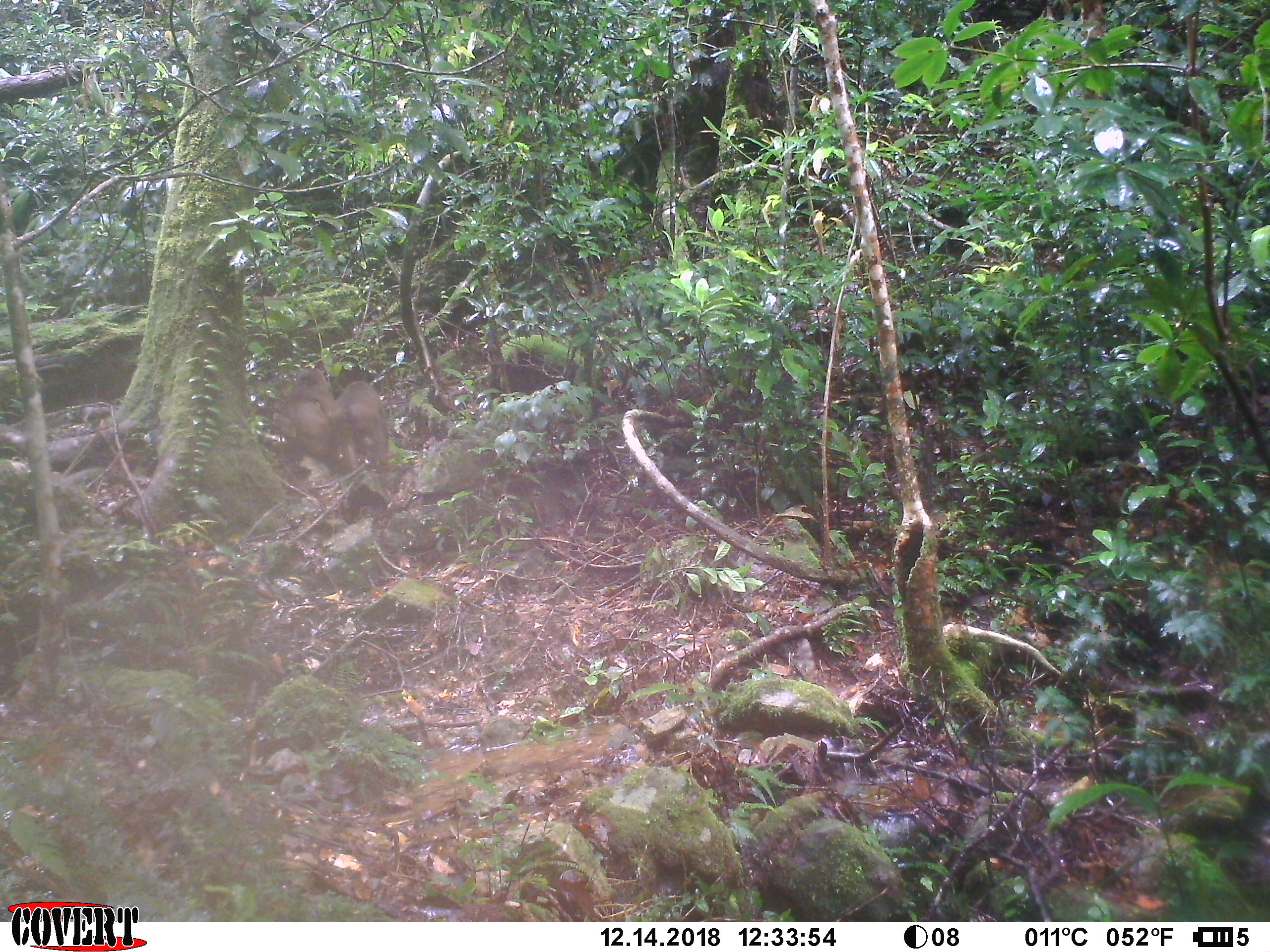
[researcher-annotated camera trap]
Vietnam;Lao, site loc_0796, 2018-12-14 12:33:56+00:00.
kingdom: Animalia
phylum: Chordata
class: Mammalia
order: Primates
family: Cercopithecidae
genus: Macaca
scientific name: Macaca arctoides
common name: stump-tailed macaque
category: stump tailed macaque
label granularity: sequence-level